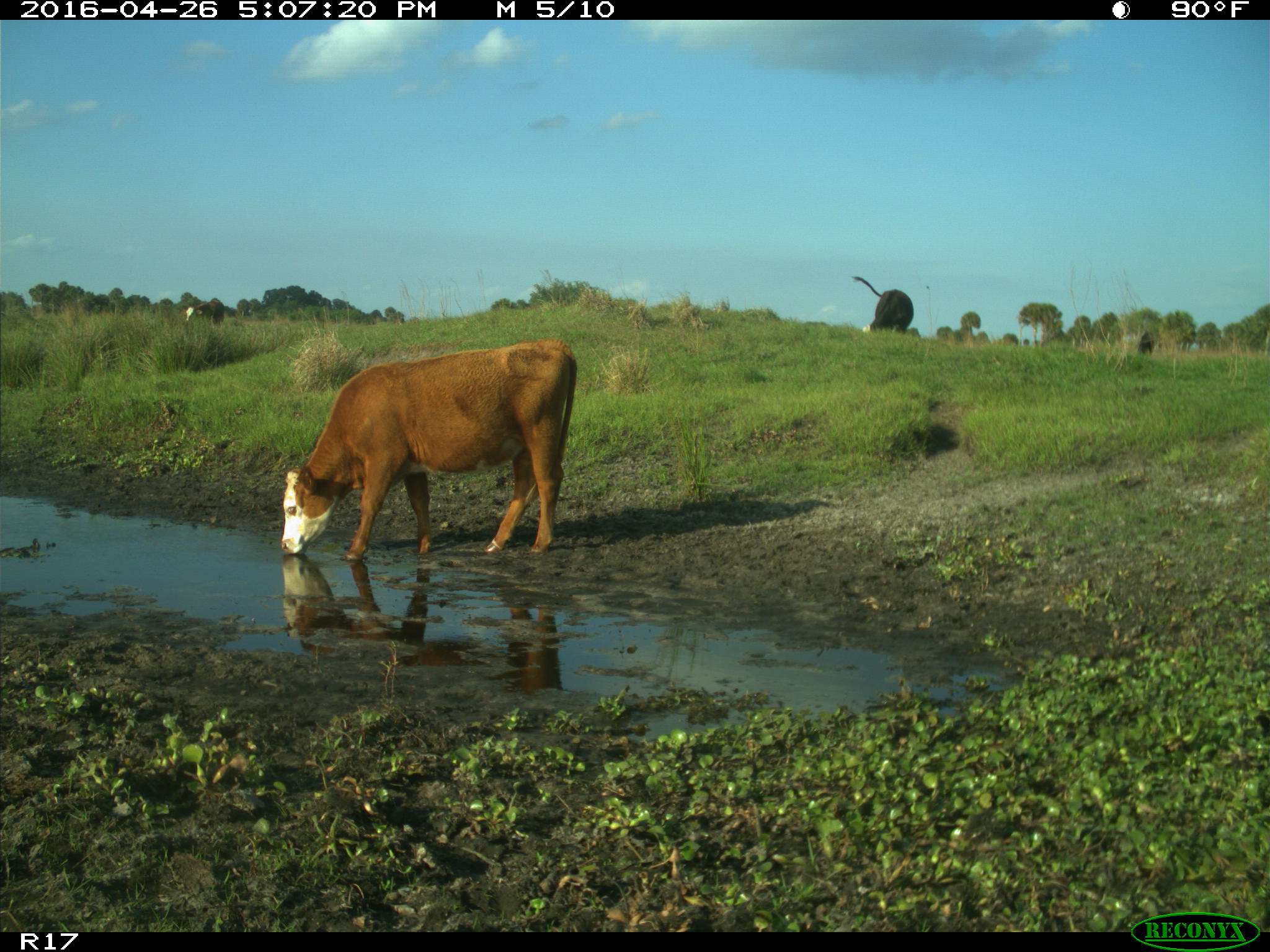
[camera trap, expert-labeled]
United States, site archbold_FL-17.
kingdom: Animalia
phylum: Chordata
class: Mammalia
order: Artiodactyla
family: Bovidae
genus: Bos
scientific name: Bos taurus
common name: domestic cow